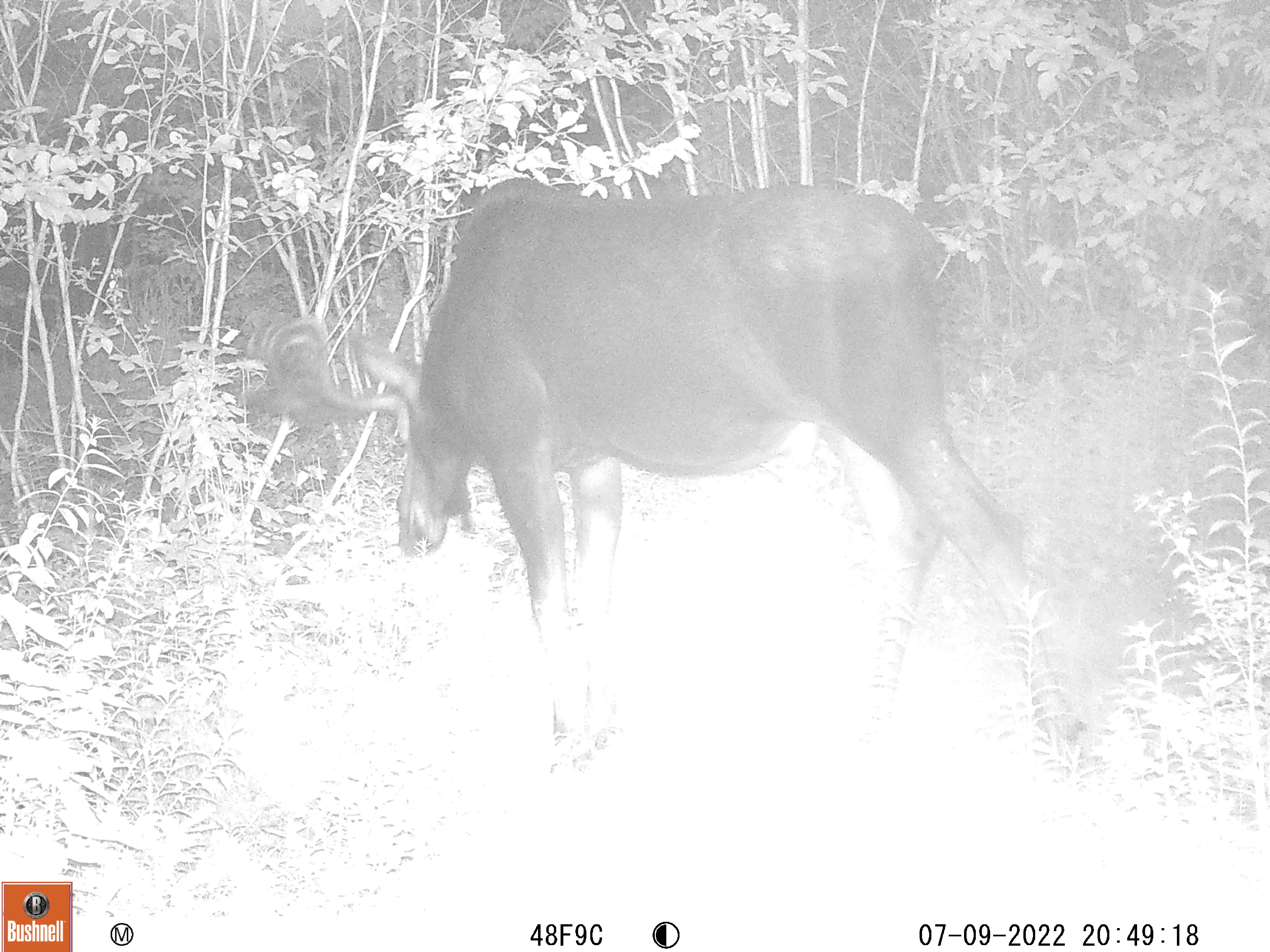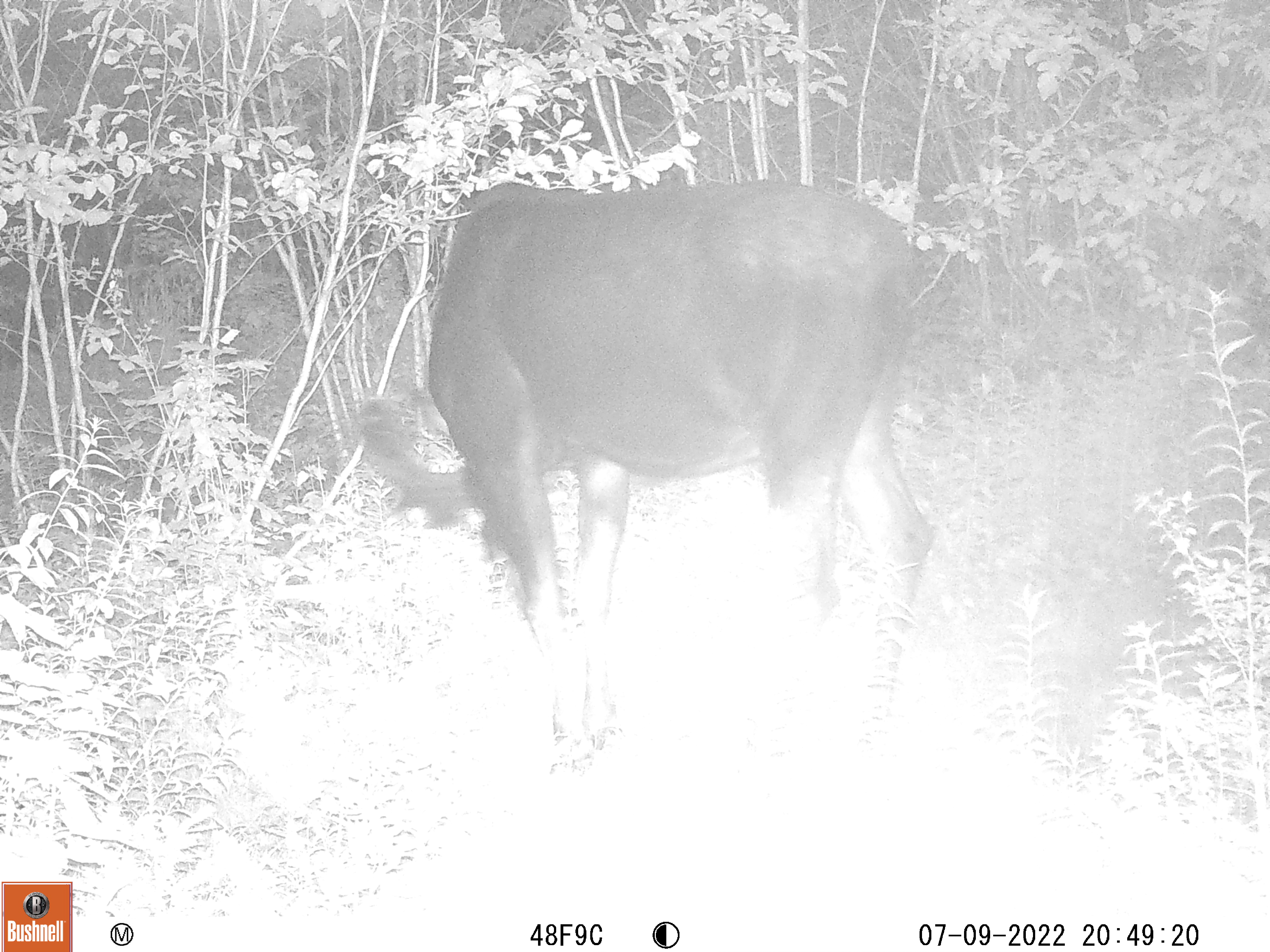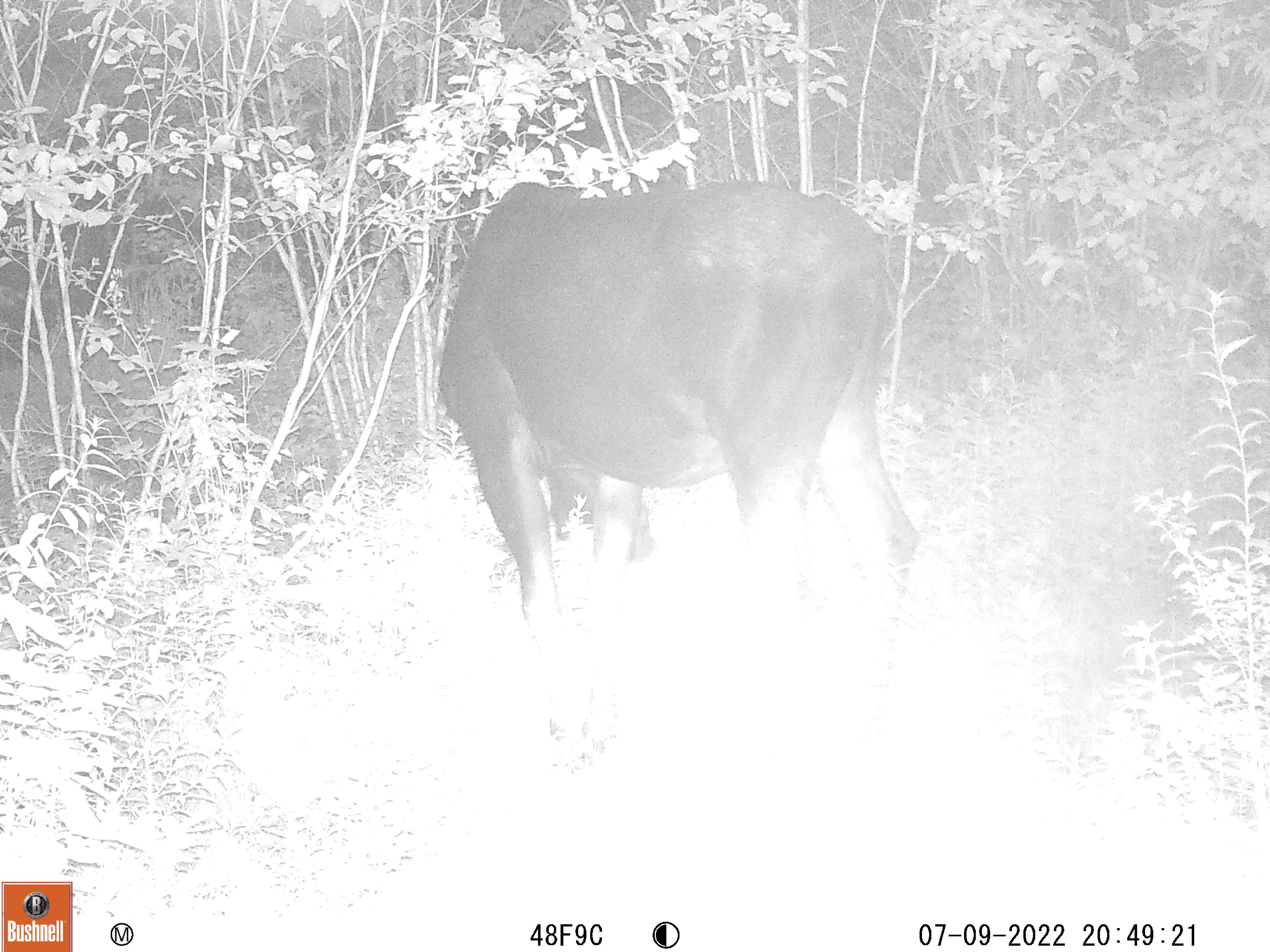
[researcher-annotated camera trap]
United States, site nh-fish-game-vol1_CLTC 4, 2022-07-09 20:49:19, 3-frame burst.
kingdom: Animalia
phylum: Chordata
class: Mammalia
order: Artiodactyla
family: Cervidae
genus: Alces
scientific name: Alces alces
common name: moose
Moose (Alces alces).